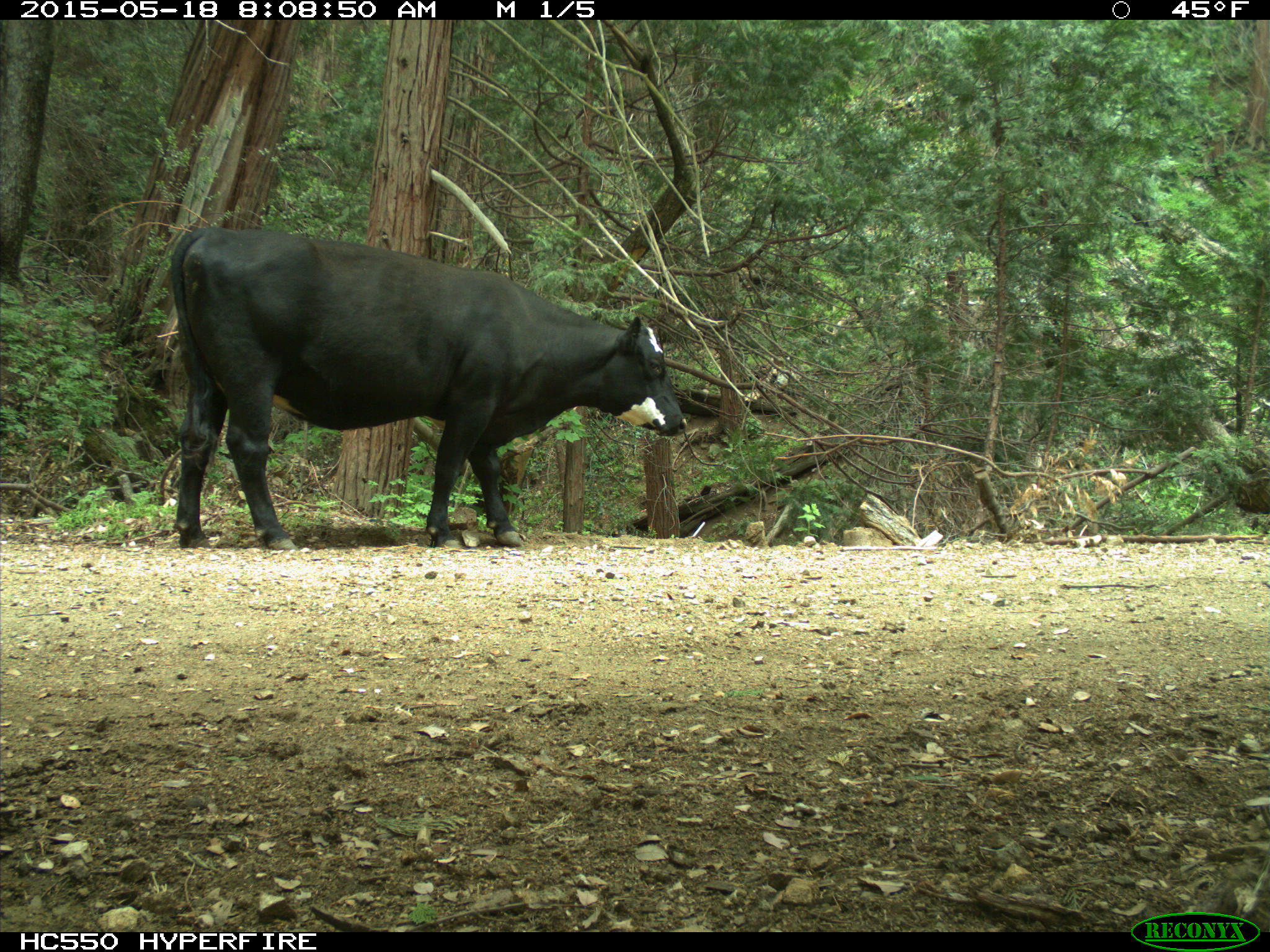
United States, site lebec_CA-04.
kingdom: Animalia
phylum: Chordata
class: Mammalia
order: Artiodactyla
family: Bovidae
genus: Bos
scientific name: Bos taurus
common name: domestic cow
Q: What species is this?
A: Bos taurus (domestic cow).